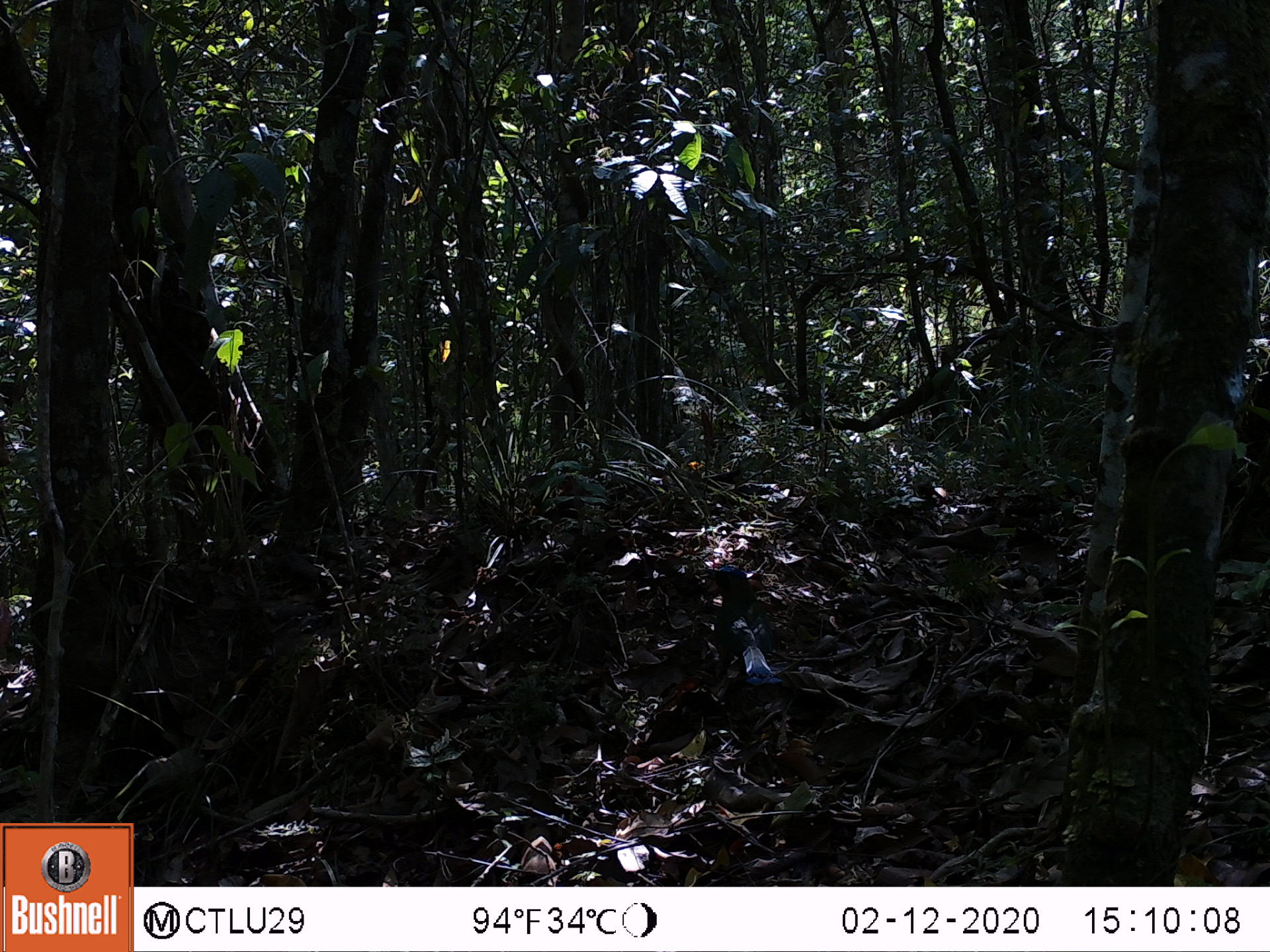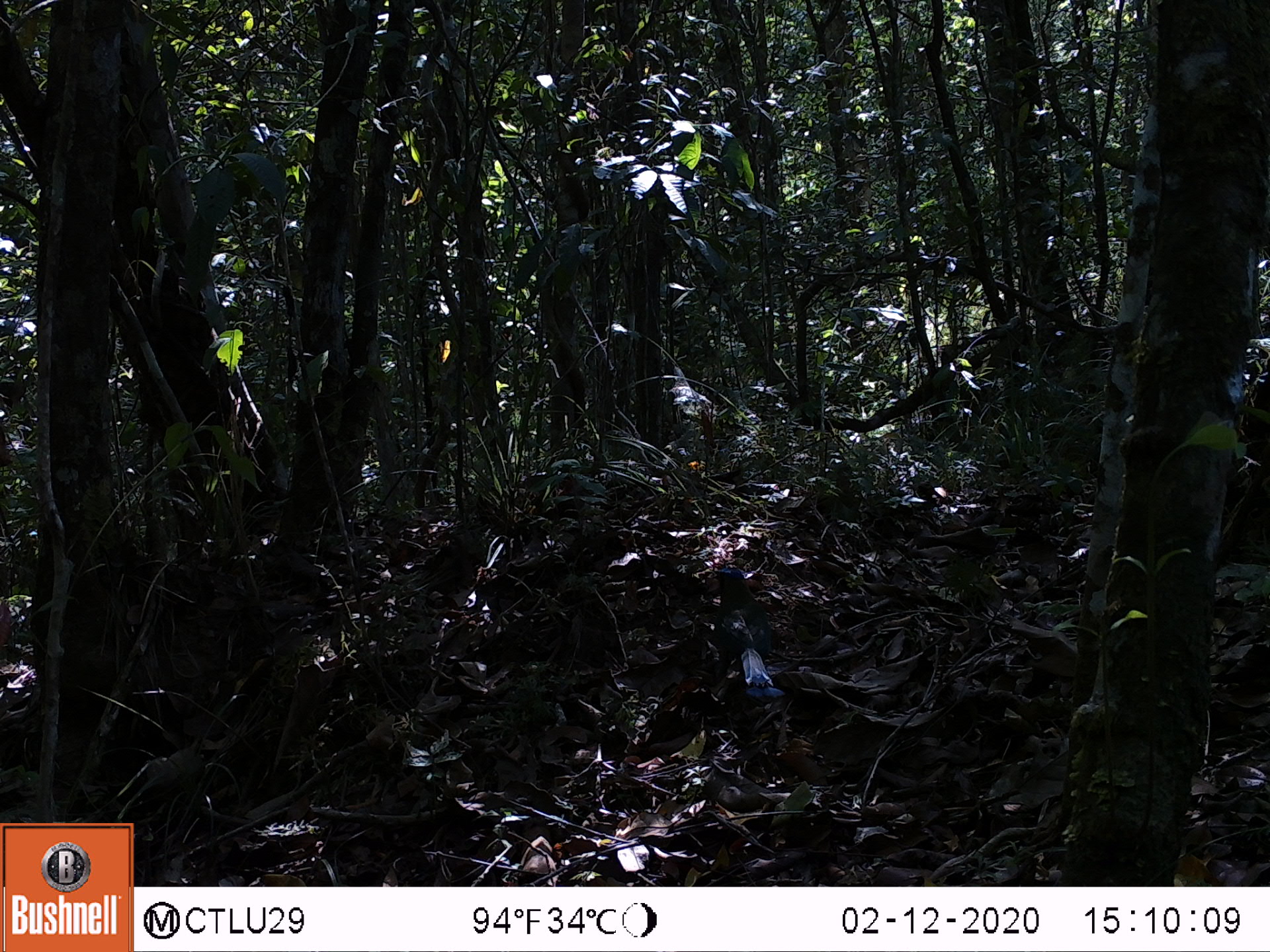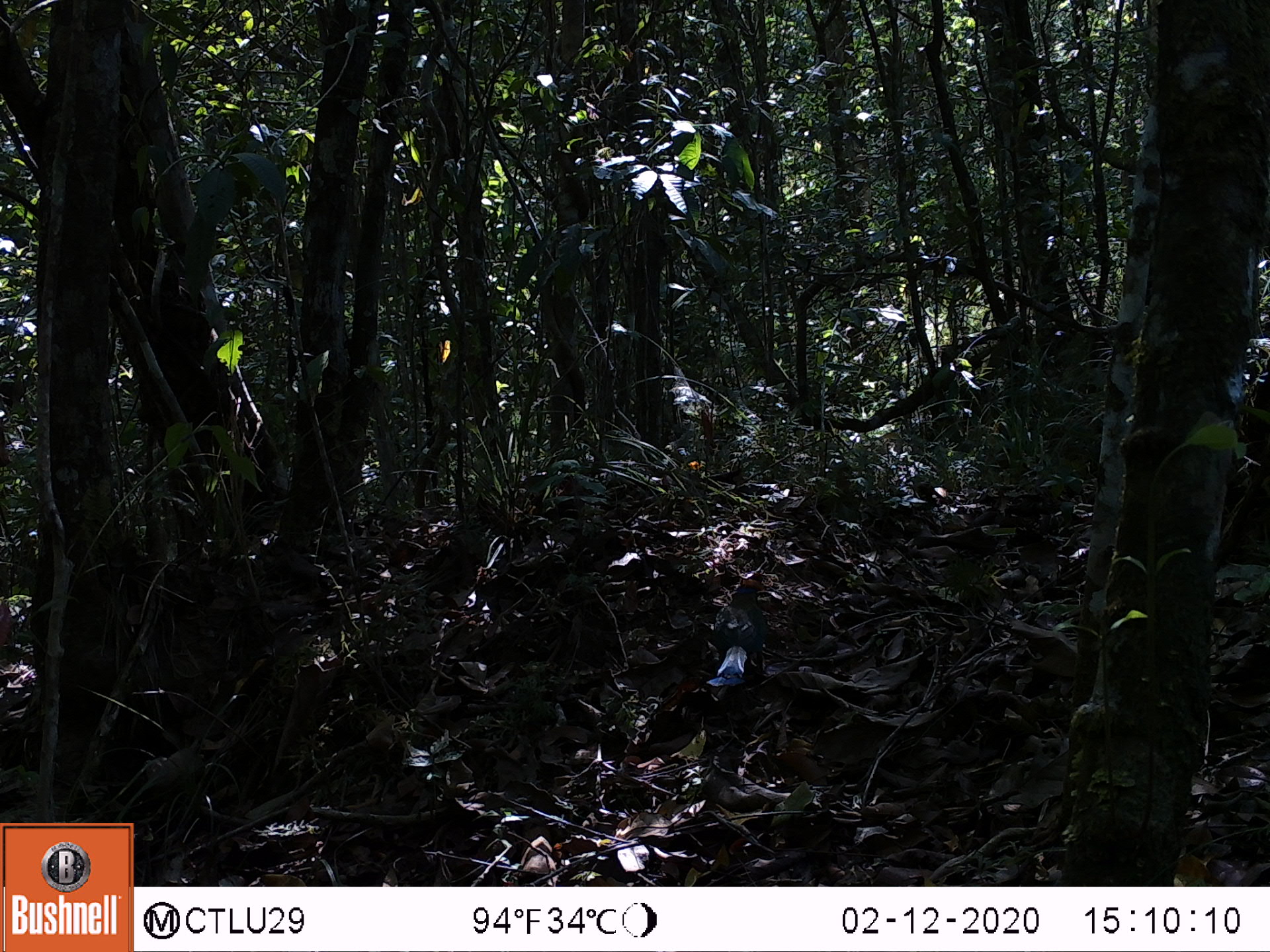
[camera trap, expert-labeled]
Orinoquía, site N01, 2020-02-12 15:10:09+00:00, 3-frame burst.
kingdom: Animalia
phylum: Chordata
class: Aves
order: Coraciiformes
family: Momotidae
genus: Momotus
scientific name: Momotus momota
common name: amazonian motmot